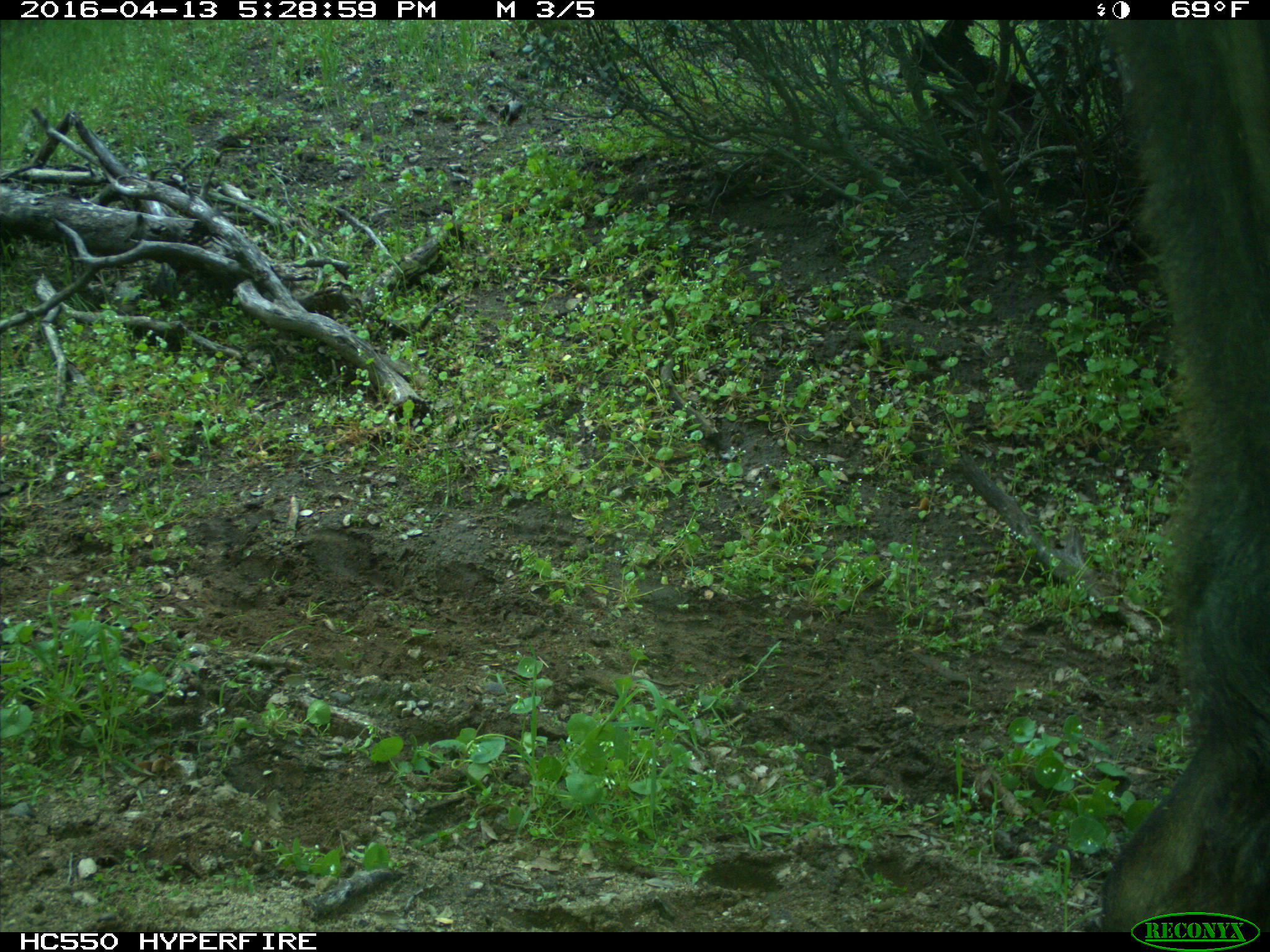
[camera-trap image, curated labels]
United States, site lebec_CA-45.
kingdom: Animalia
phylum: Chordata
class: Mammalia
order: Artiodactyla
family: Bovidae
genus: Bos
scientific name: Bos taurus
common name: domestic cow